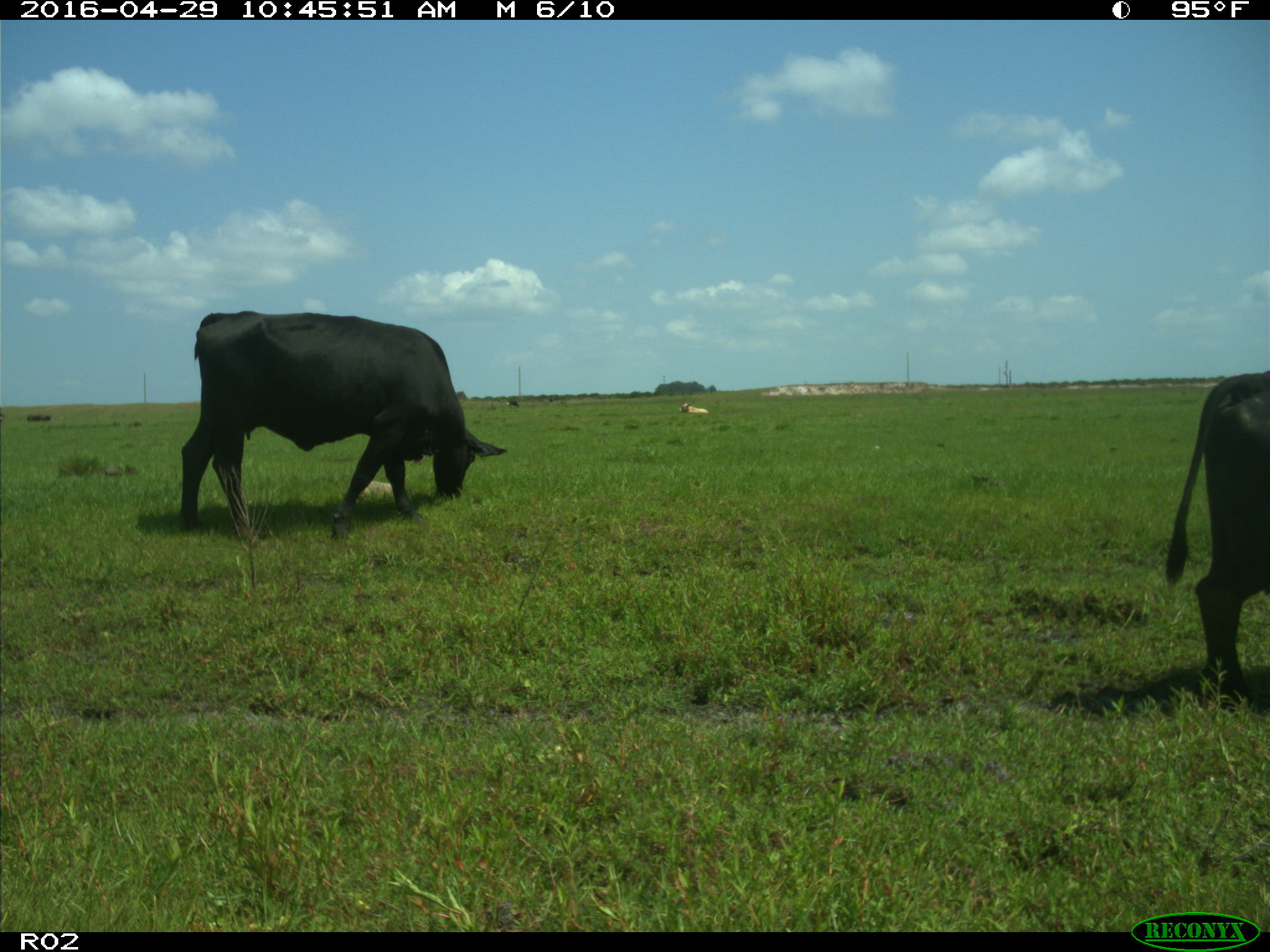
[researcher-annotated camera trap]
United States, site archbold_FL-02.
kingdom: Animalia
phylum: Chordata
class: Mammalia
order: Artiodactyla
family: Bovidae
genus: Bos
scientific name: Bos taurus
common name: domestic cow